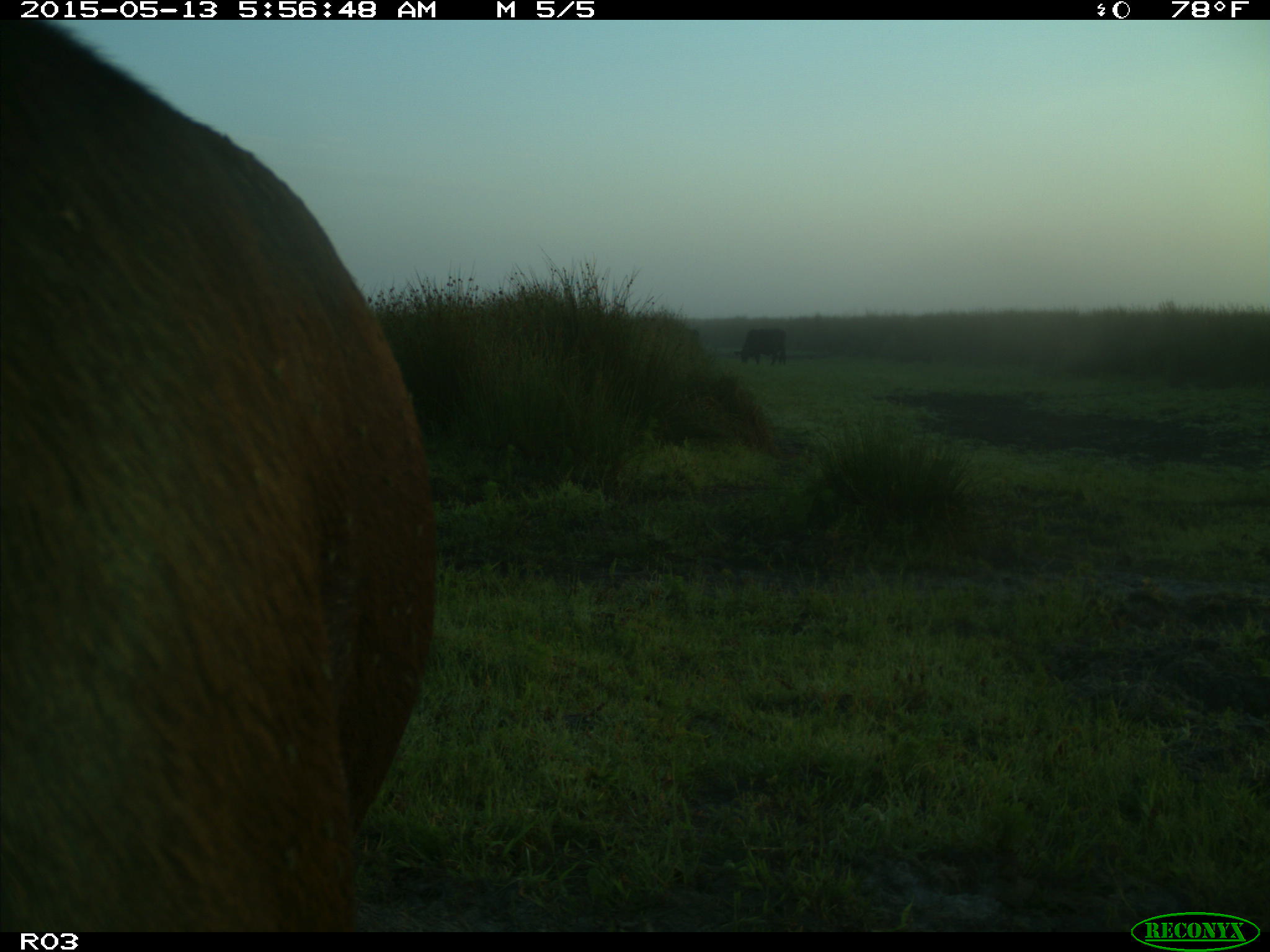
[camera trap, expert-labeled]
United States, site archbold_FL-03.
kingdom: Animalia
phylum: Chordata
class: Mammalia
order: Artiodactyla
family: Bovidae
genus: Bos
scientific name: Bos taurus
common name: domestic cow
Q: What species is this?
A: Bos taurus (domestic cow).